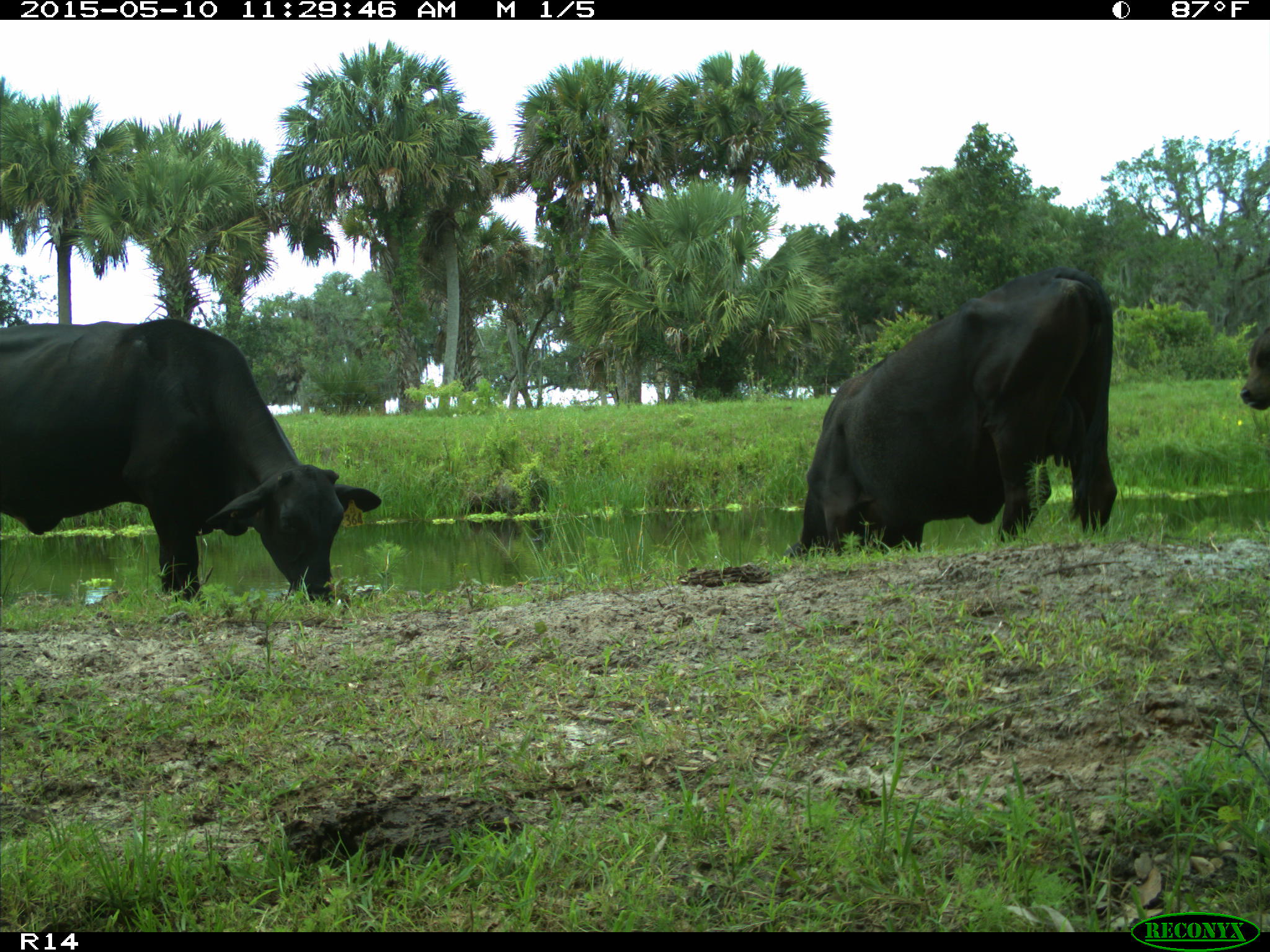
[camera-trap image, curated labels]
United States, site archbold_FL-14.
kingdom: Animalia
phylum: Chordata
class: Mammalia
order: Artiodactyla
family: Bovidae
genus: Bos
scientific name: Bos taurus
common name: domestic cow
Bos taurus (domestic cow).